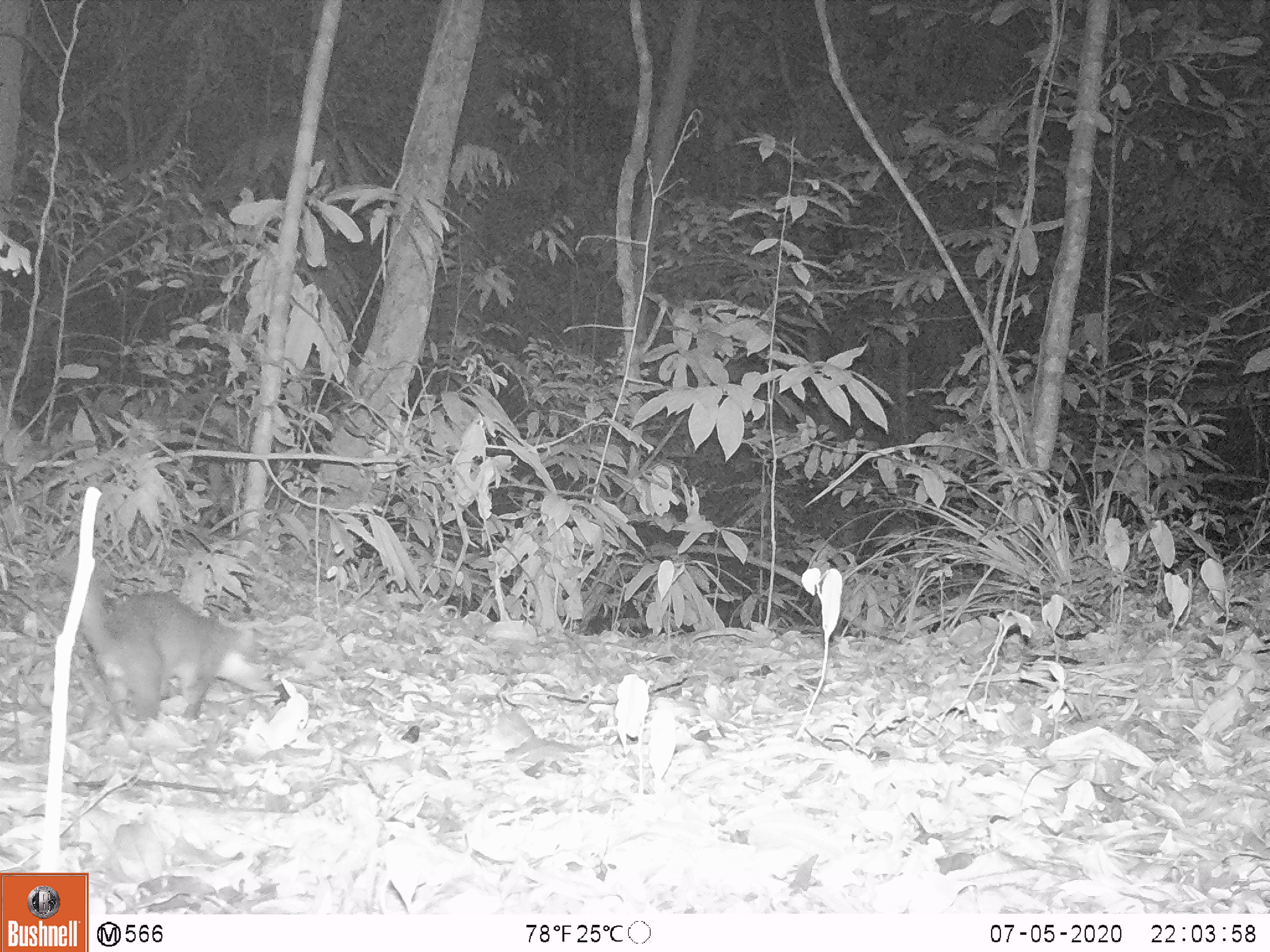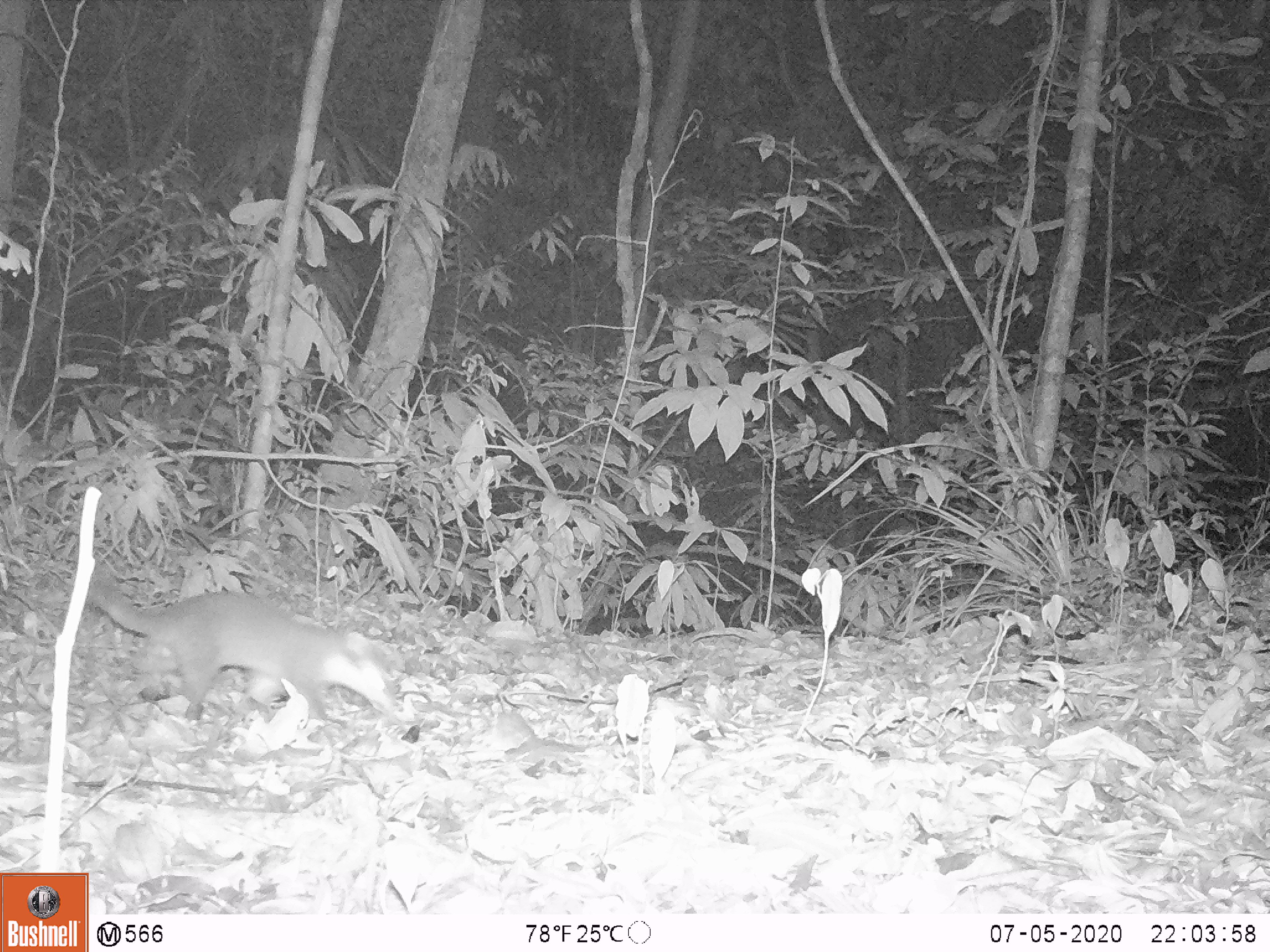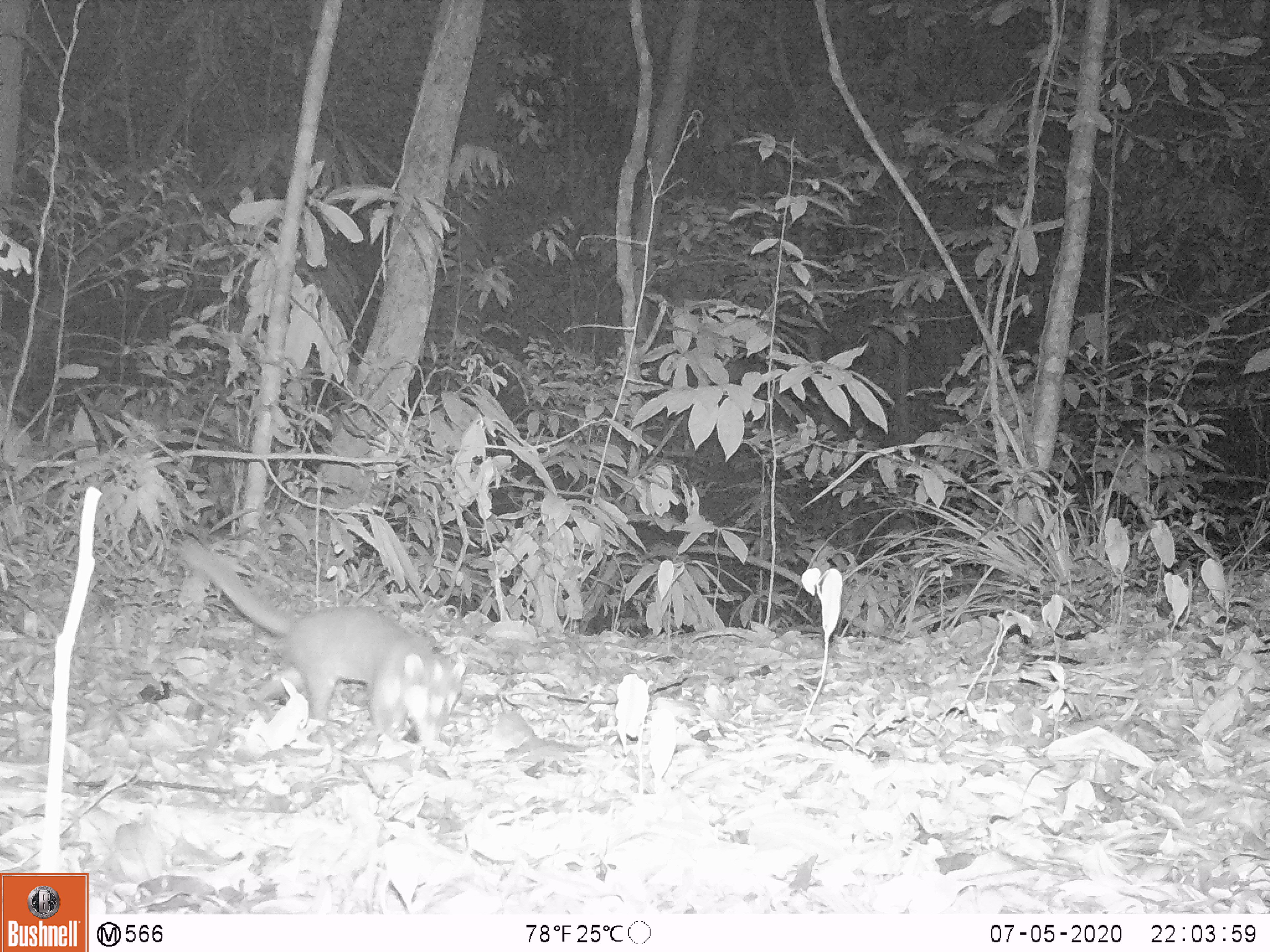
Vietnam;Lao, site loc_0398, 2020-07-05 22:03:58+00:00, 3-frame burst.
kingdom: Animalia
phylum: Chordata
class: Mammalia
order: Carnivora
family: Mustelidae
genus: Melogale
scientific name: Melogale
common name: ferret badger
Ferret badger (Melogale). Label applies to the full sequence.